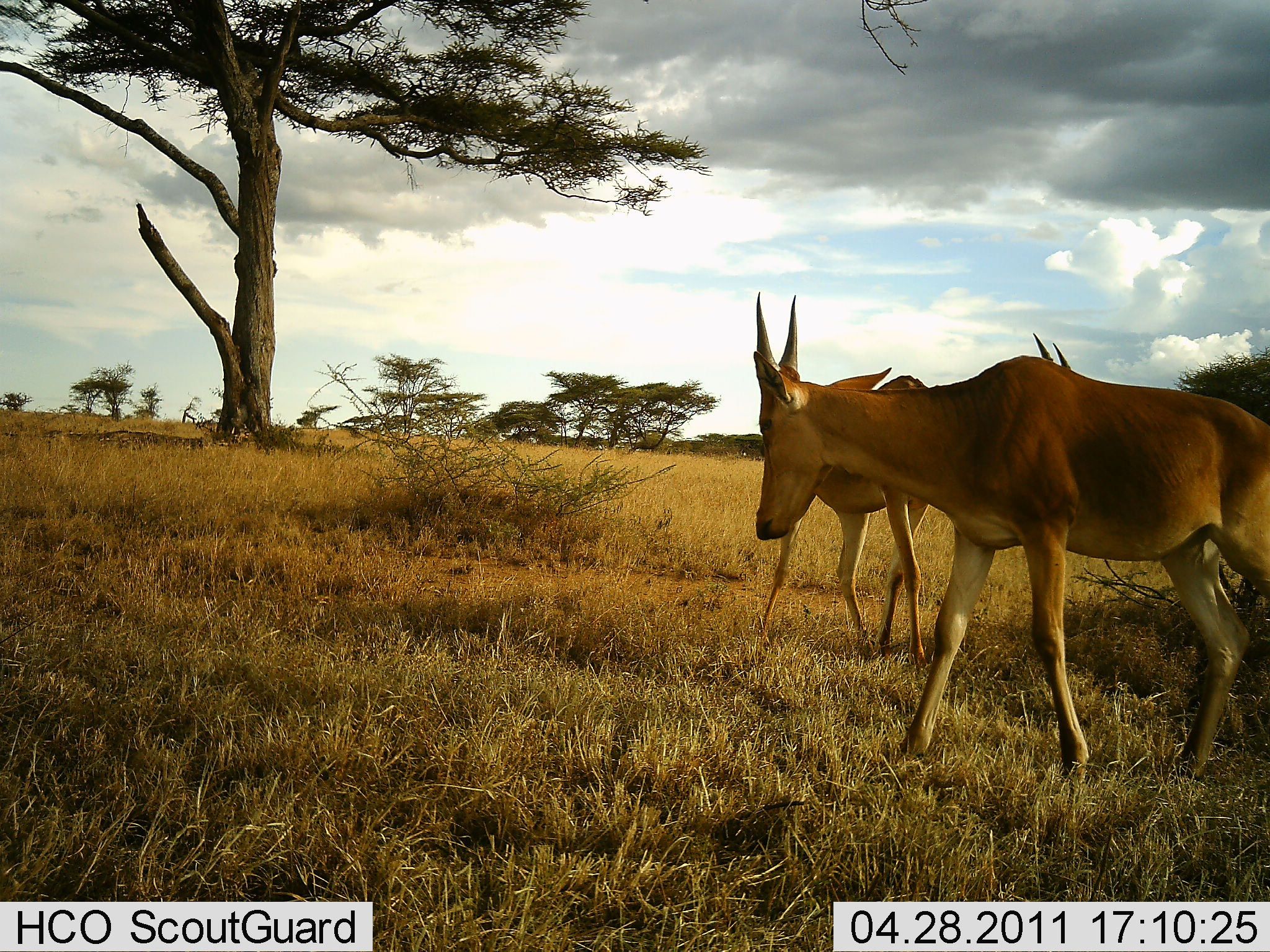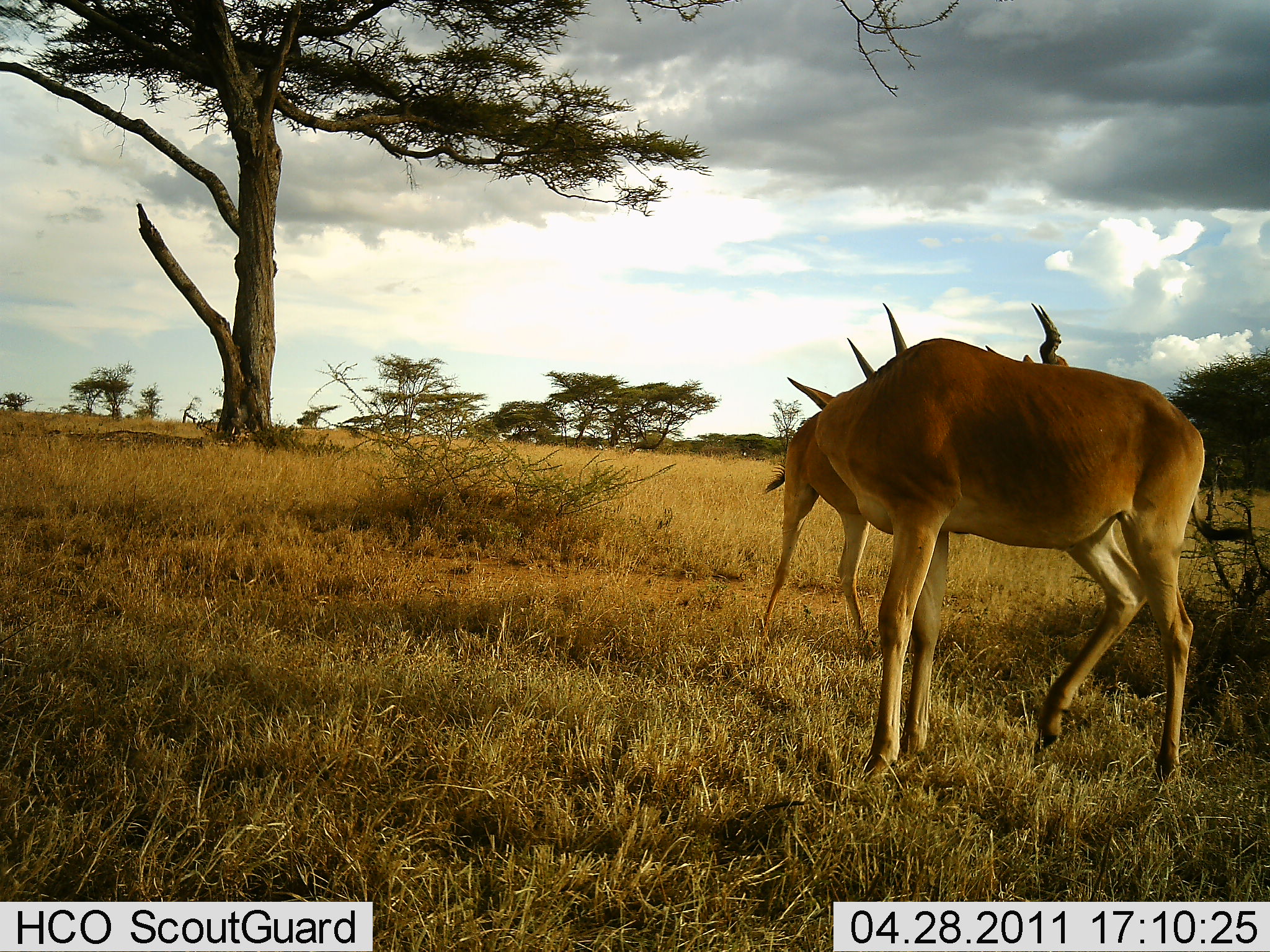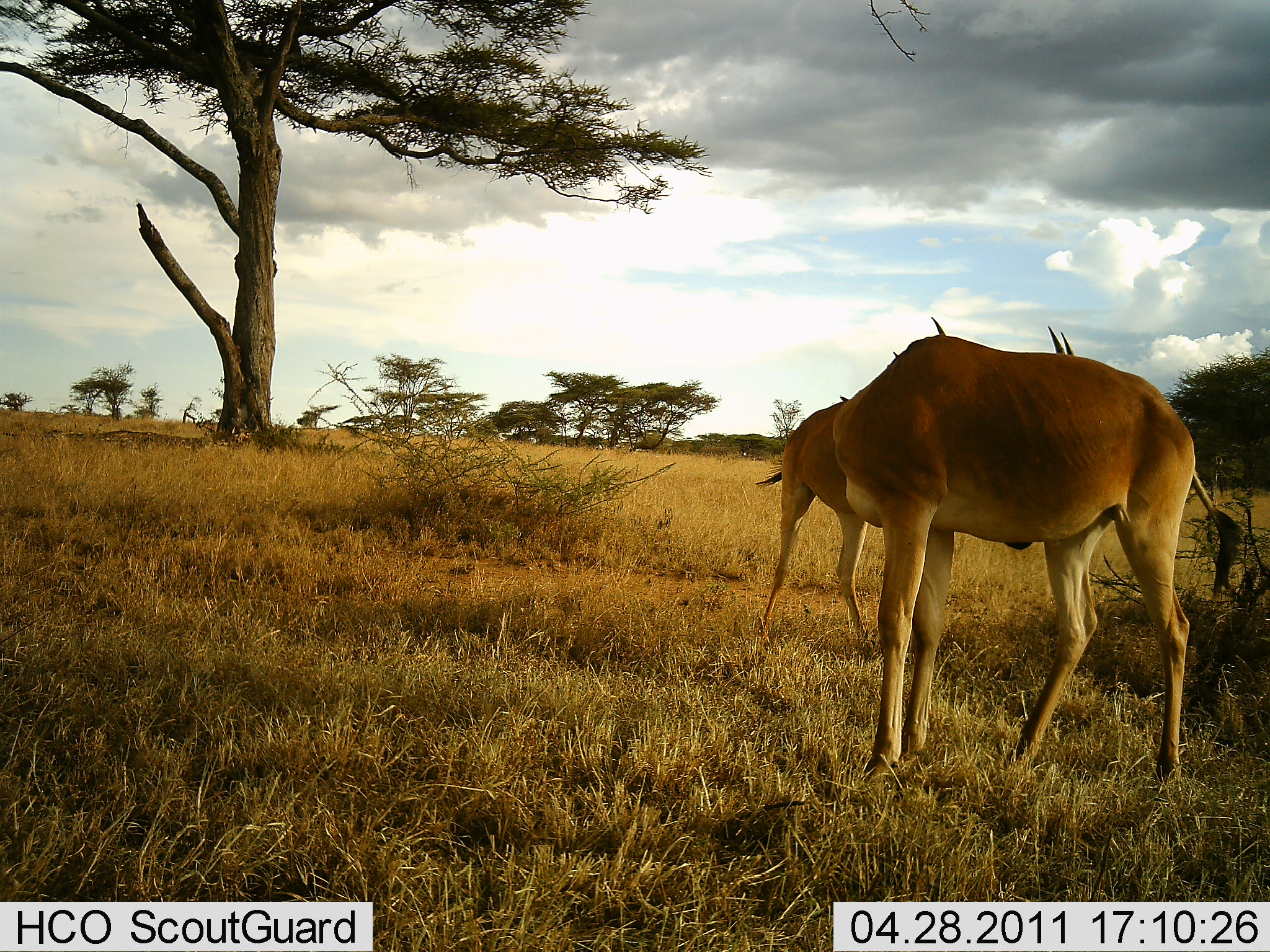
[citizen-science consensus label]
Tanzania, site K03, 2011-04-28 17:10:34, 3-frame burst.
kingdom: Animalia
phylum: Chordata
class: Mammalia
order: Artiodactyla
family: Bovidae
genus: Alcelaphus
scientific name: Alcelaphus buselaphus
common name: hartebeest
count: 2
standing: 100%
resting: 0%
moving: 14%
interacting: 0%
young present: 0%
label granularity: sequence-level